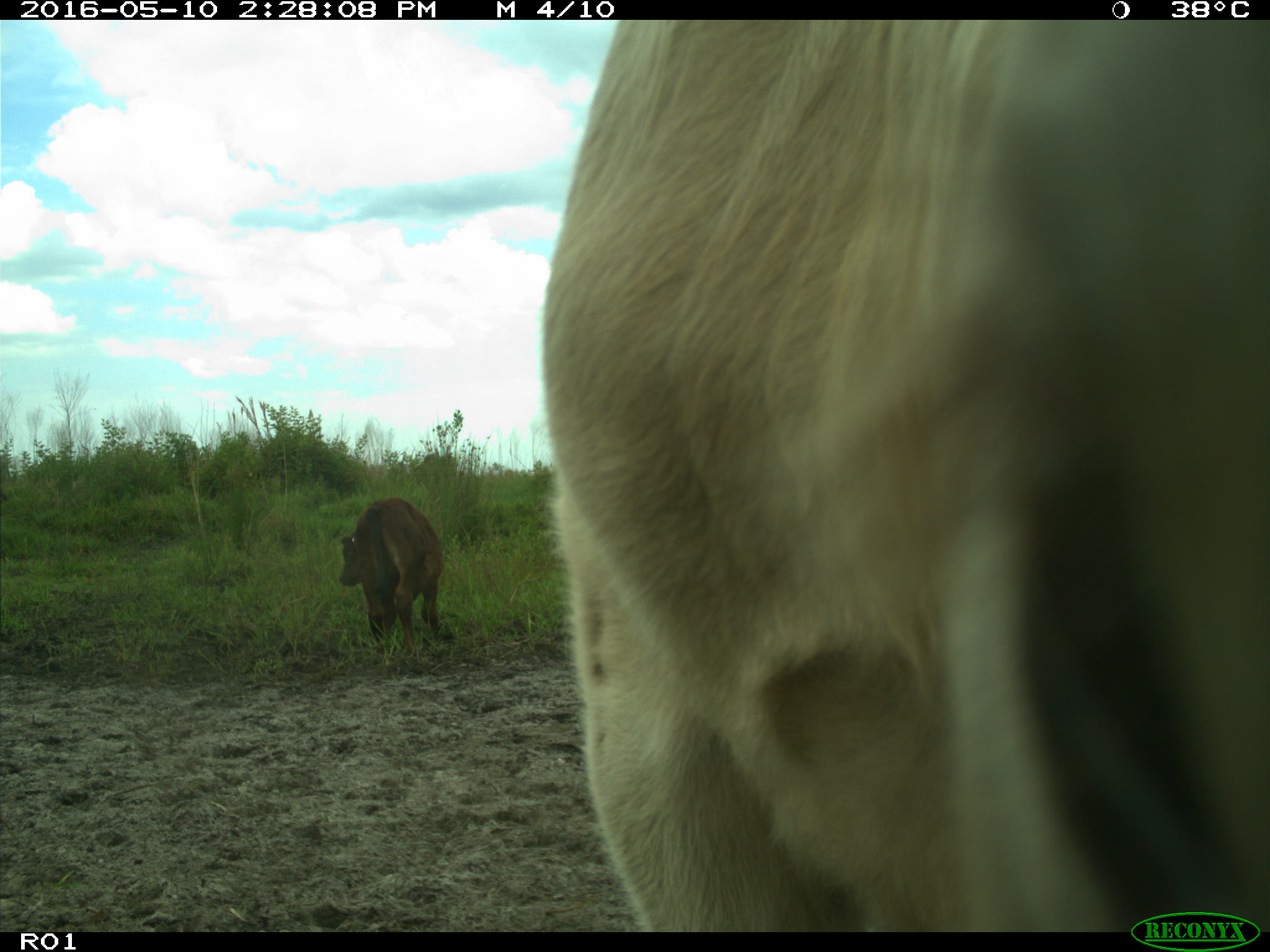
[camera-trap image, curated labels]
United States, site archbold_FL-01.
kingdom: Animalia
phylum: Chordata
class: Mammalia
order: Artiodactyla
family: Bovidae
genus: Bos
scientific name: Bos taurus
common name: domestic cow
Bos taurus (domestic cow).